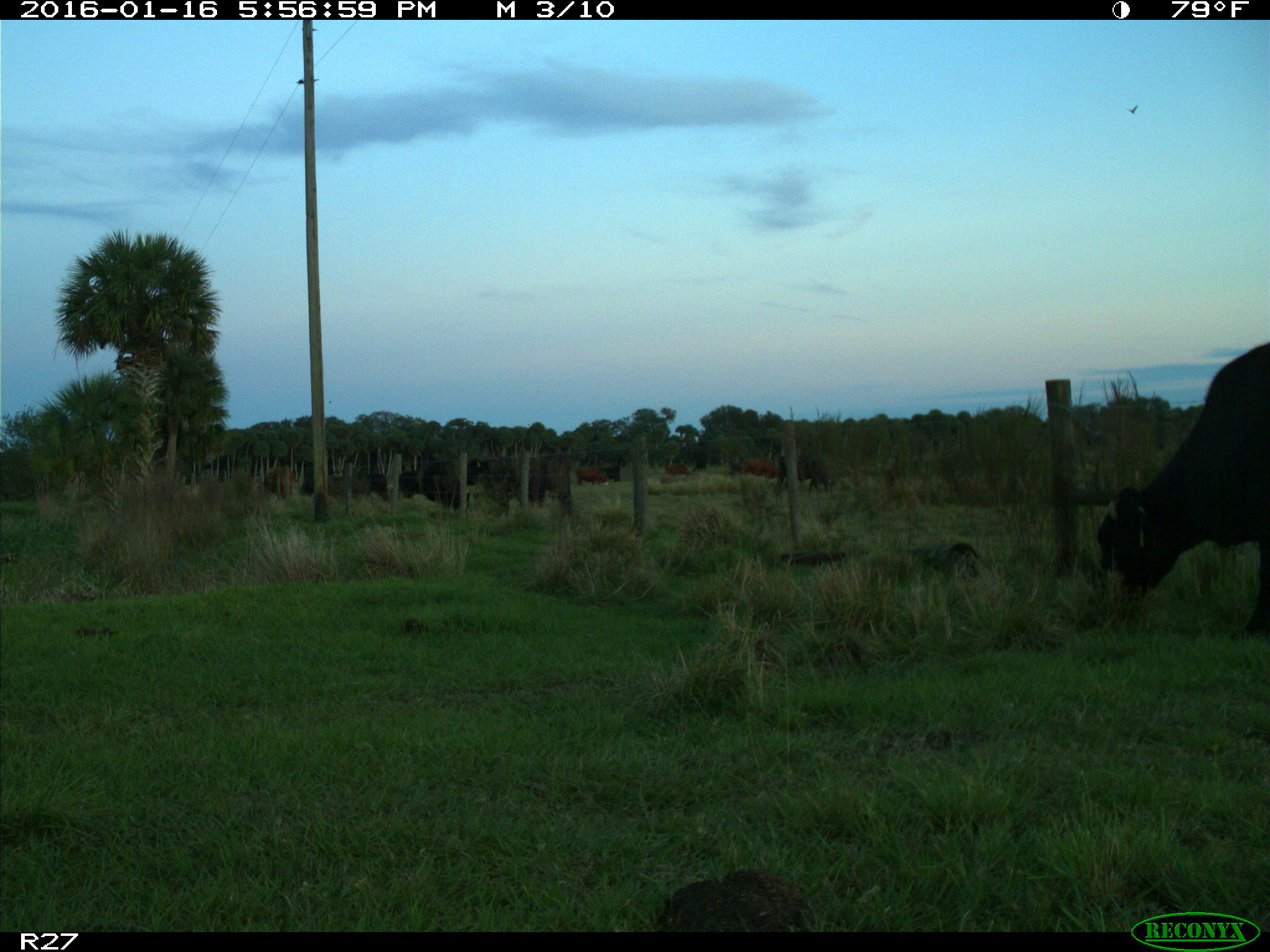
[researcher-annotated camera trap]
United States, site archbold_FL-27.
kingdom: Animalia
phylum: Chordata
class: Mammalia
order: Artiodactyla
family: Bovidae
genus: Bos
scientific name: Bos taurus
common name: domestic cow